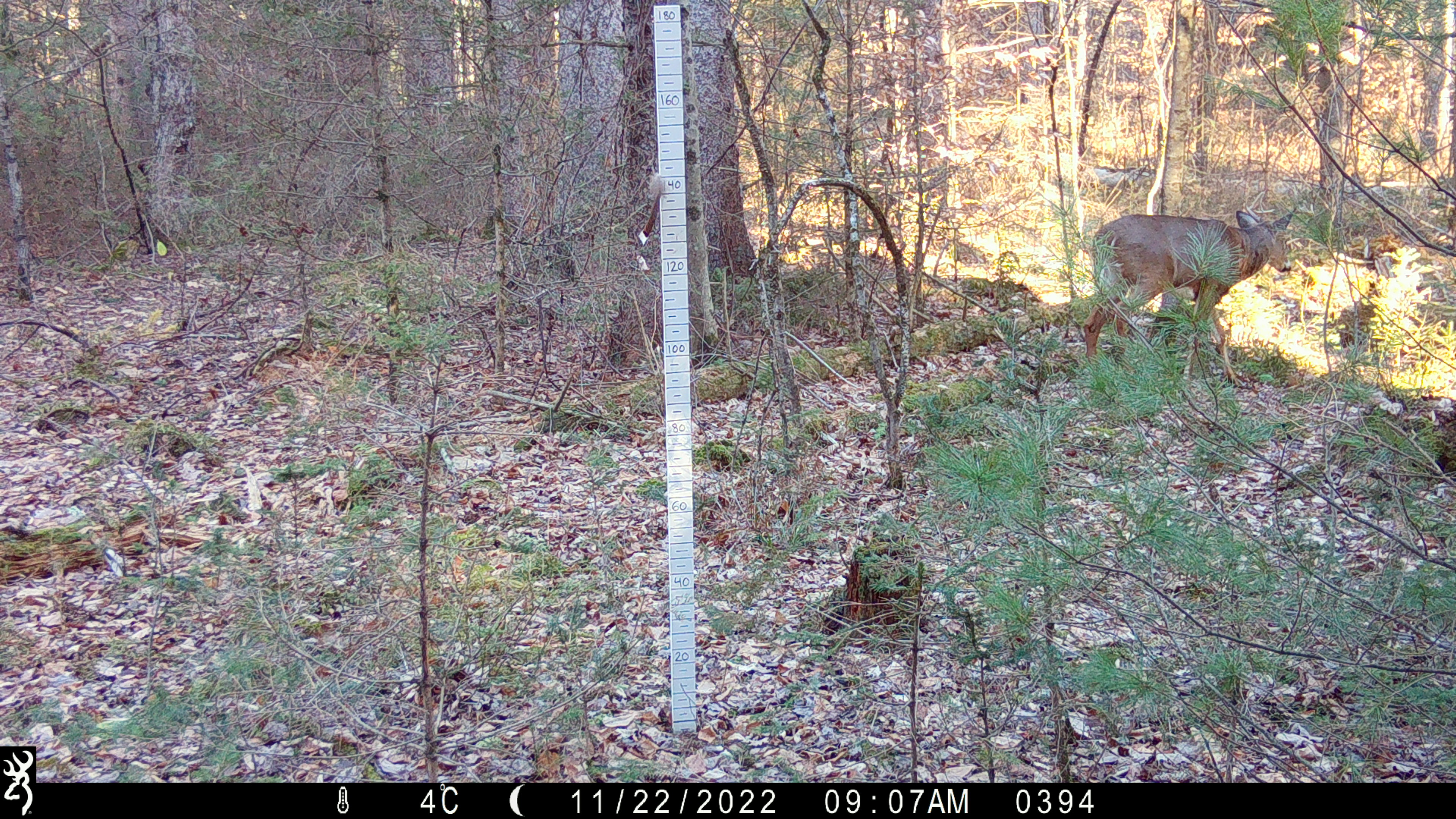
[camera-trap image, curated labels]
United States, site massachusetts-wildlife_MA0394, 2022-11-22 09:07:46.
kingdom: Animalia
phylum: Chordata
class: Mammalia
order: Artiodactyla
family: Cervidae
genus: Odocoileus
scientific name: Odocoileus virginianus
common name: white-tailed deer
White-tailed deer (Odocoileus virginianus).